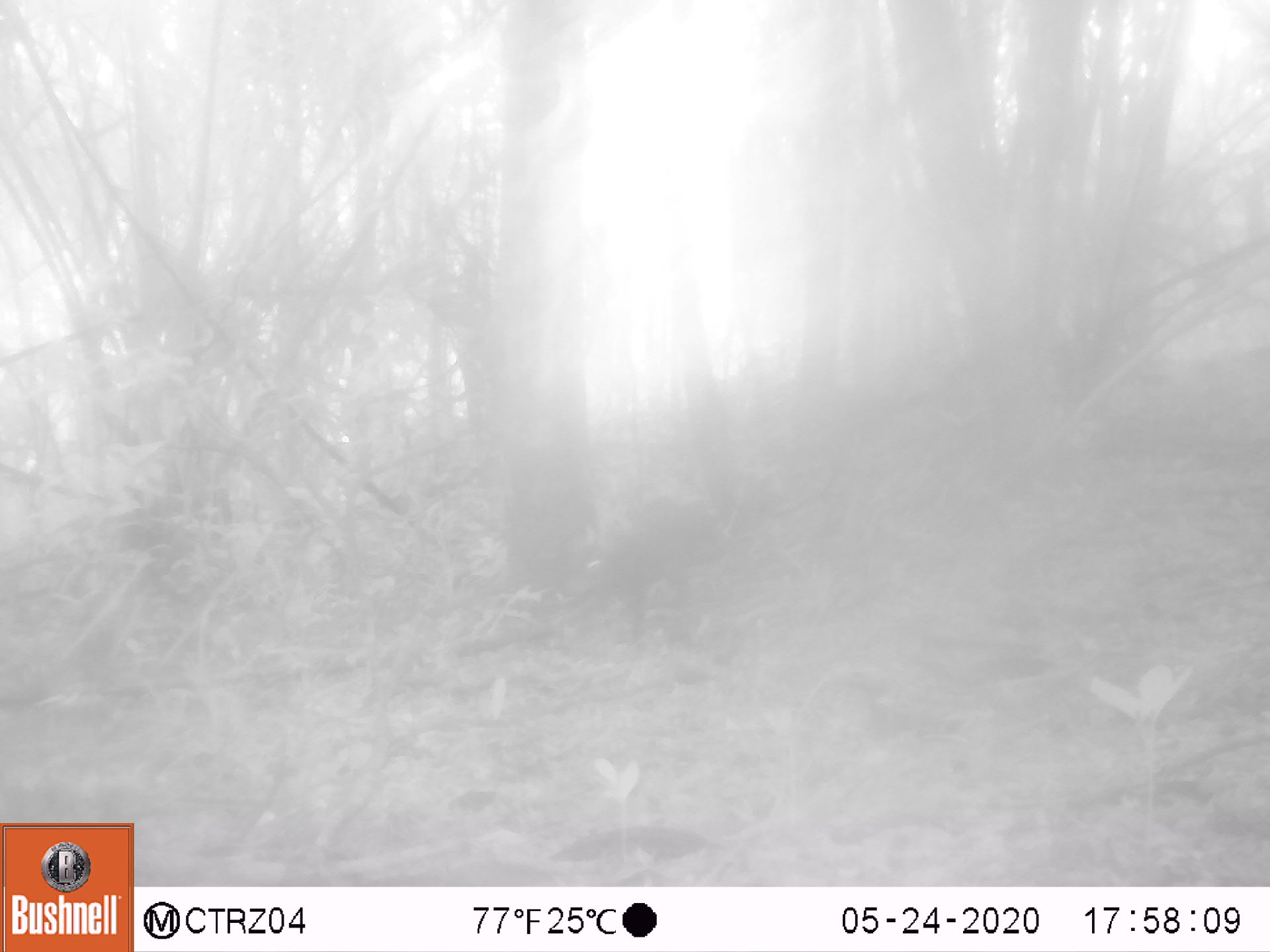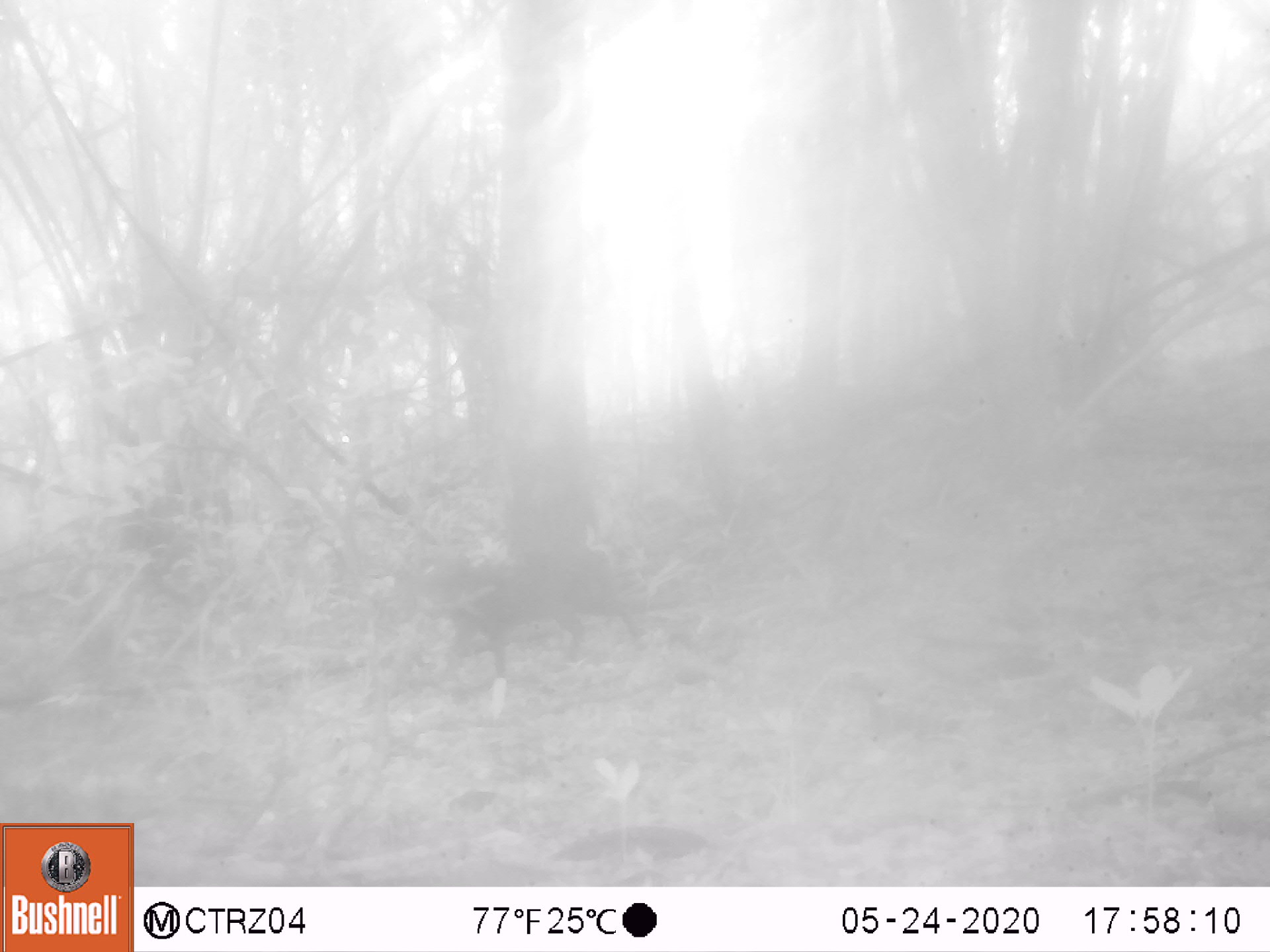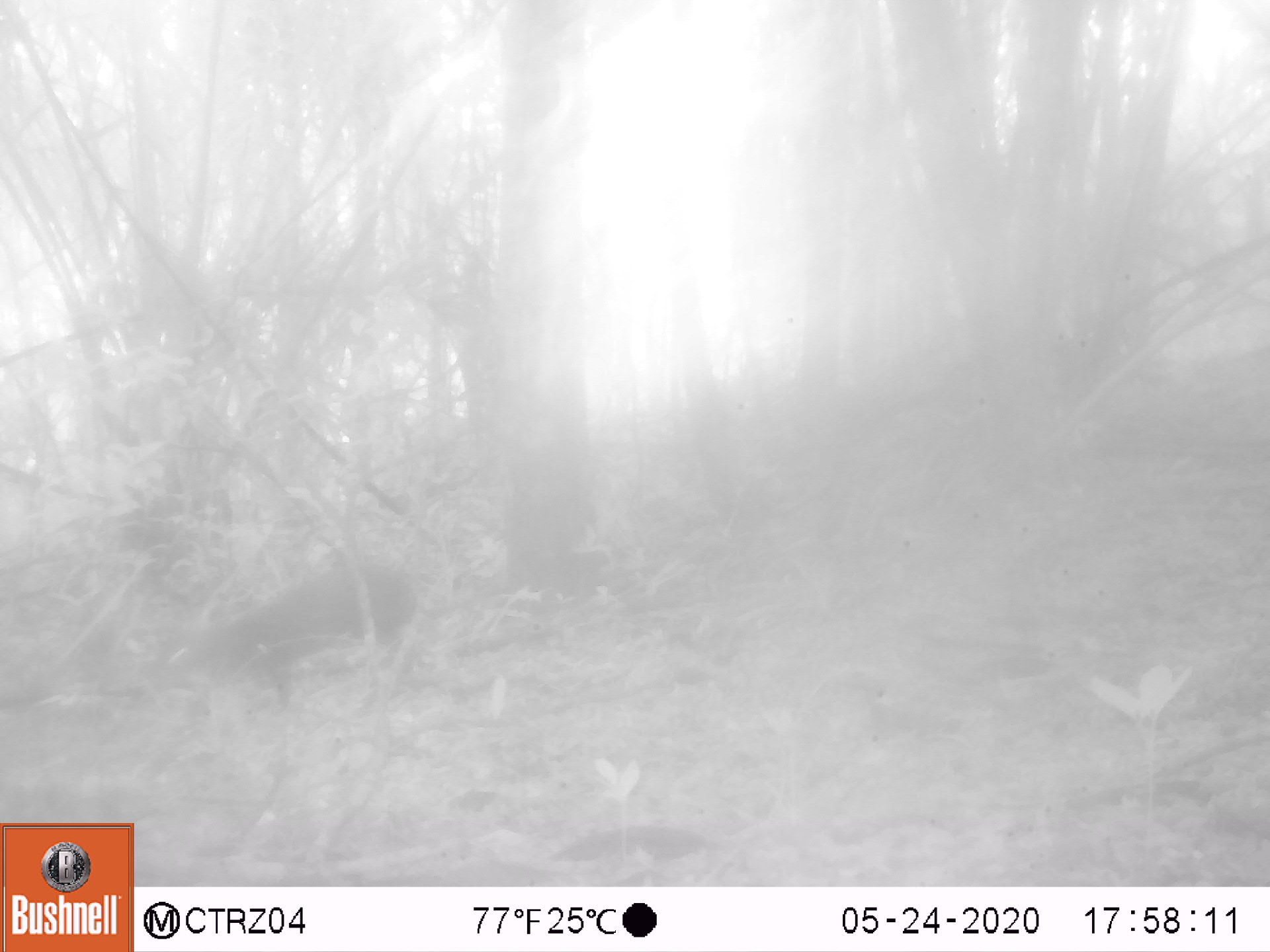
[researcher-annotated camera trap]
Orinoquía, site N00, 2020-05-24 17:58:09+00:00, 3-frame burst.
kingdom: Animalia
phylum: Chordata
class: Mammalia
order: Rodentia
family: Dasyproctidae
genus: Dasyprocta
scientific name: Dasyprocta fuliginosa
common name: black agouti